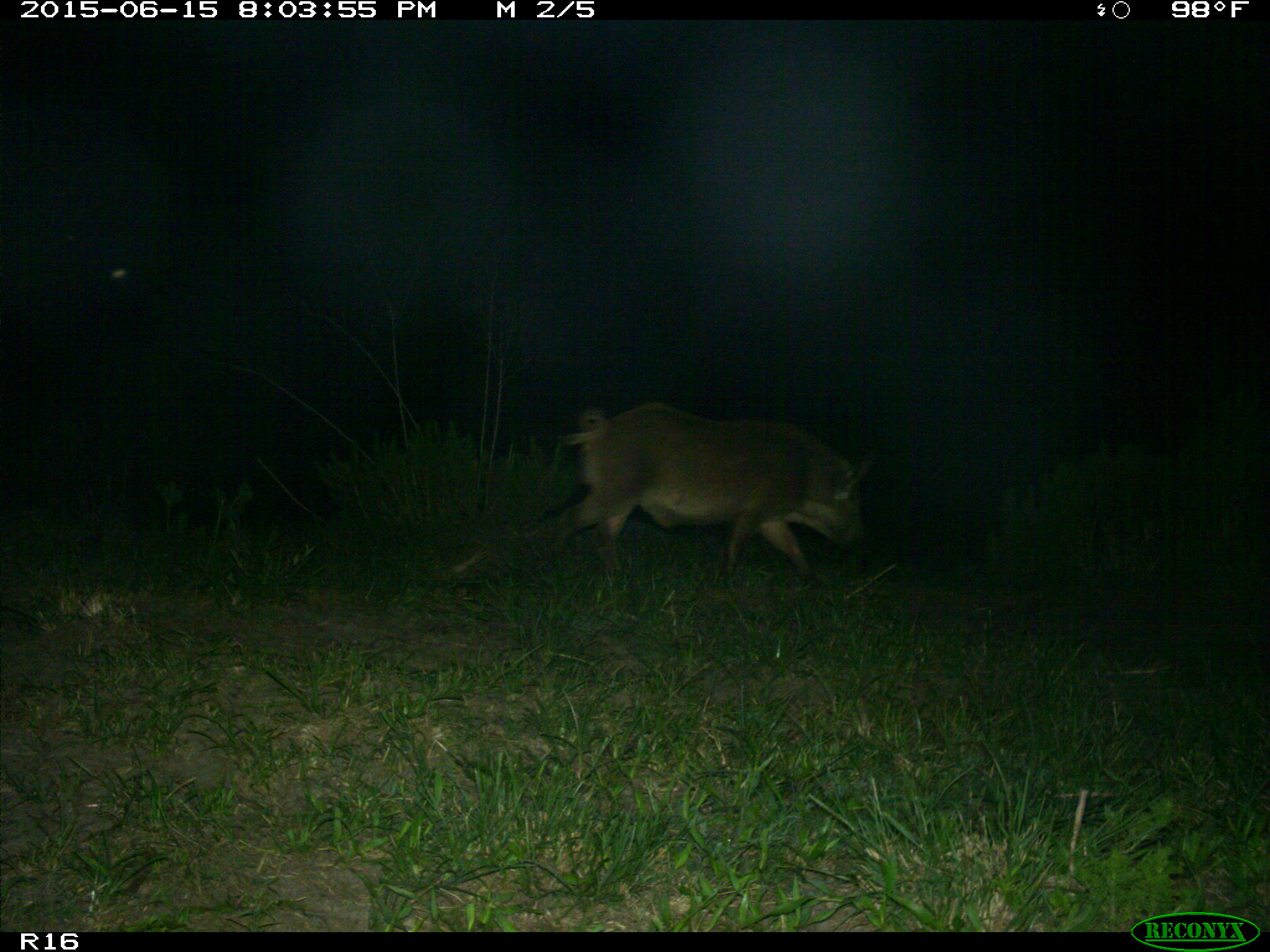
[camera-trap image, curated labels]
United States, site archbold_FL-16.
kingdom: Animalia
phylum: Chordata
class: Mammalia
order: Artiodactyla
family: Suidae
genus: Sus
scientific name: Sus scrofa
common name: wild boar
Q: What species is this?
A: Sus scrofa (wild boar).